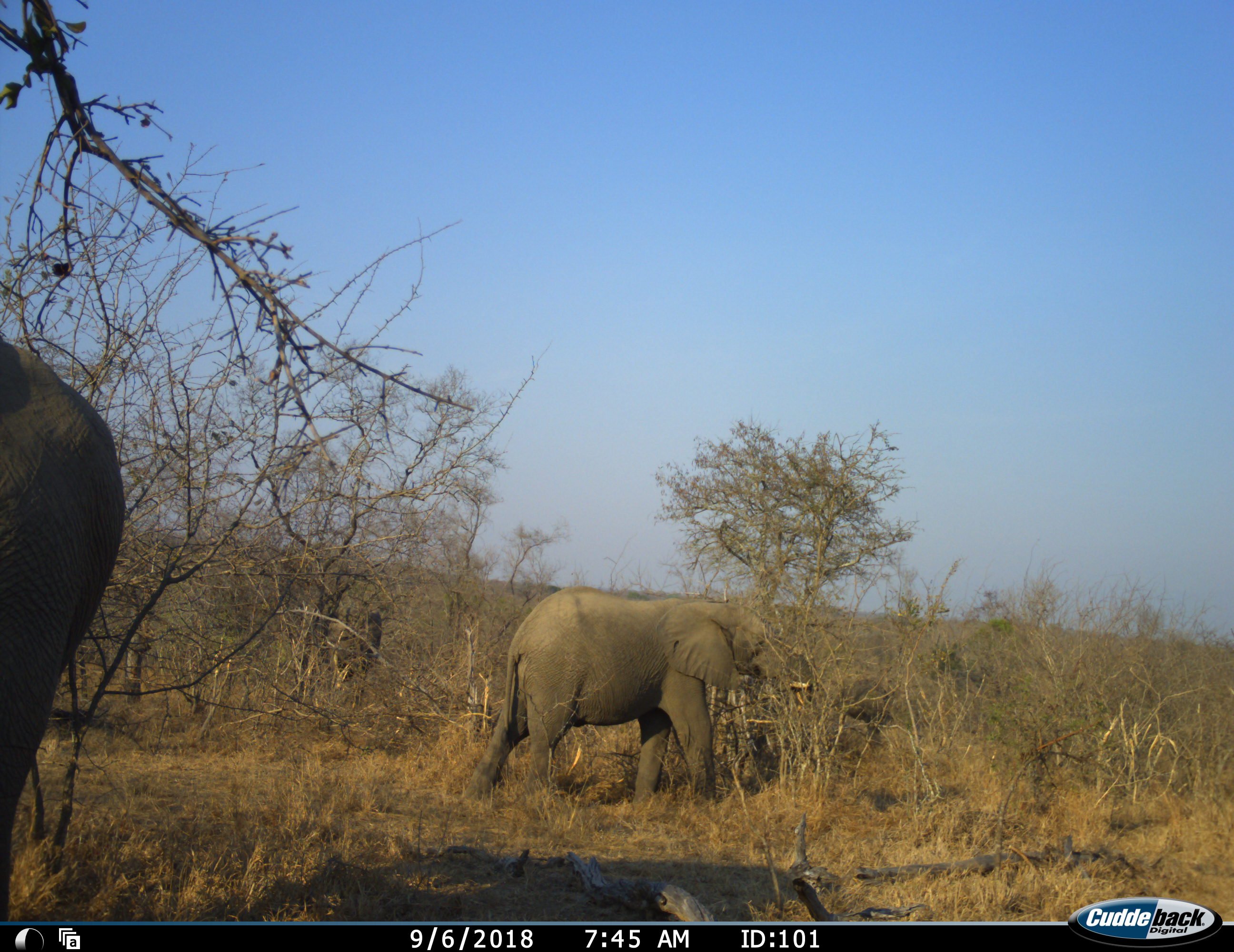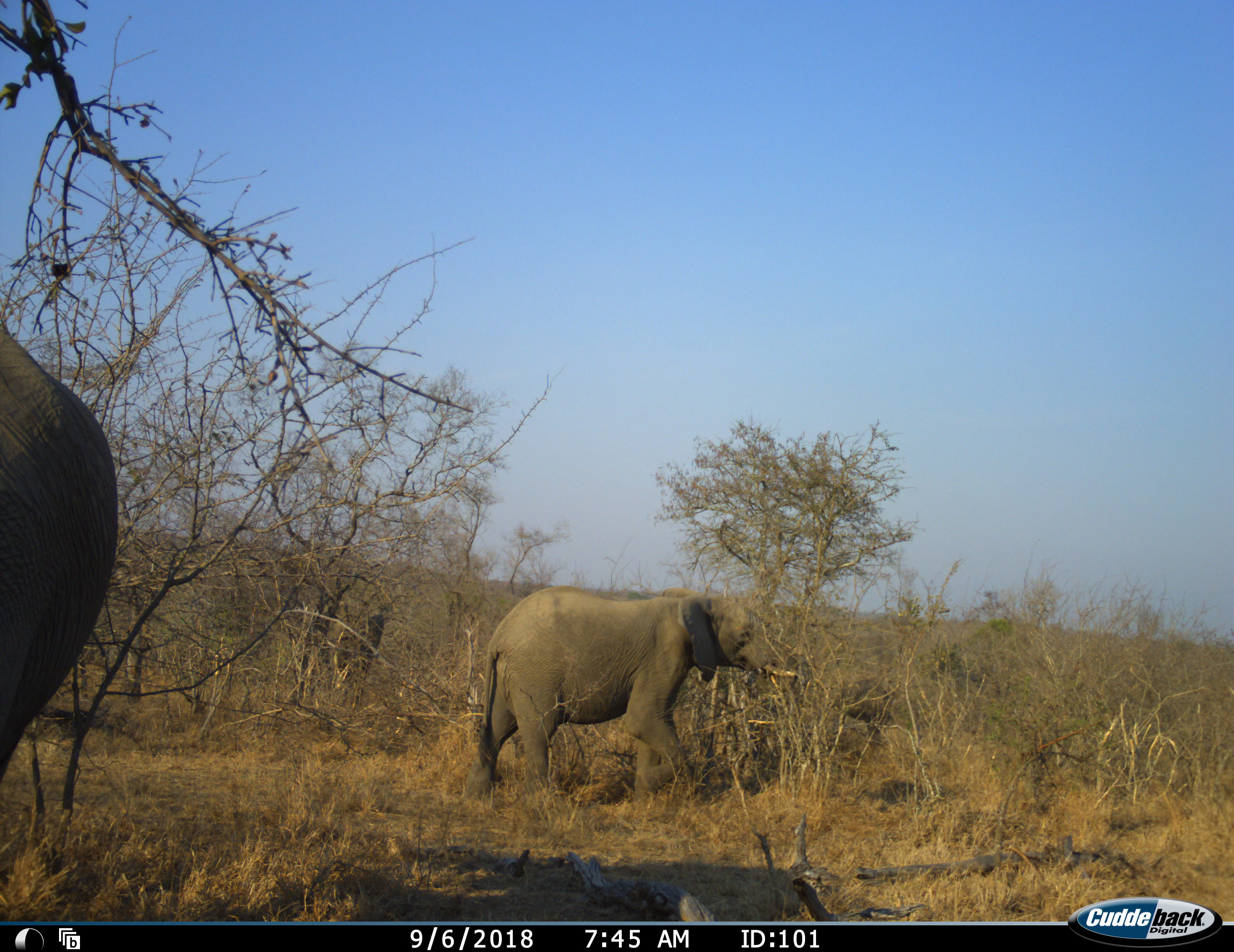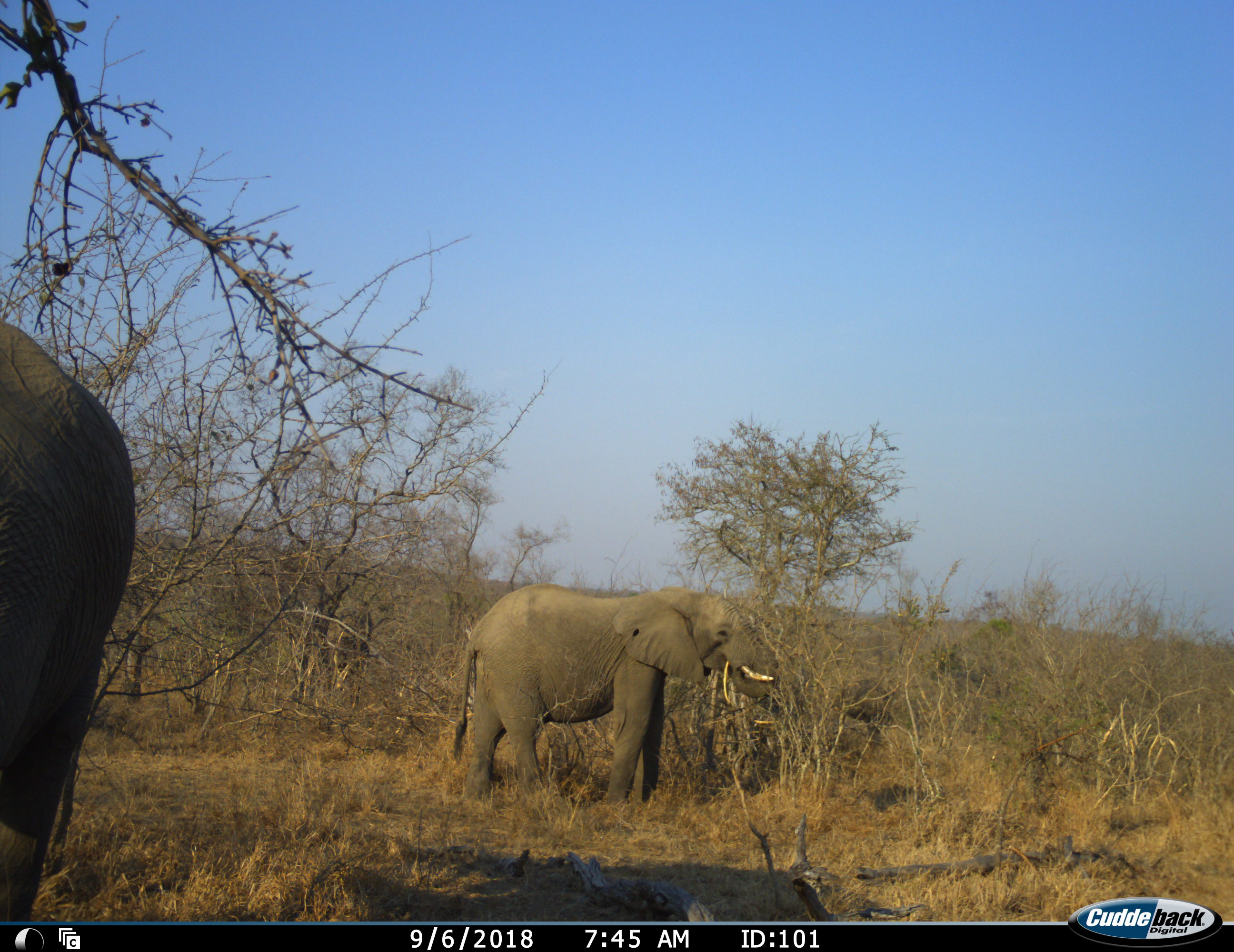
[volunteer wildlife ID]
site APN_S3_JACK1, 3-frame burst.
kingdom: Animalia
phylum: Chordata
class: Mammalia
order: Proboscidea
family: Elephantidae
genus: Loxodonta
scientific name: Loxodonta africana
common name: african bush elephant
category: elephant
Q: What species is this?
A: Elephant (african bush elephant) (Loxodonta africana).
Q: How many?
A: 2.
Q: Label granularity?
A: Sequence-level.